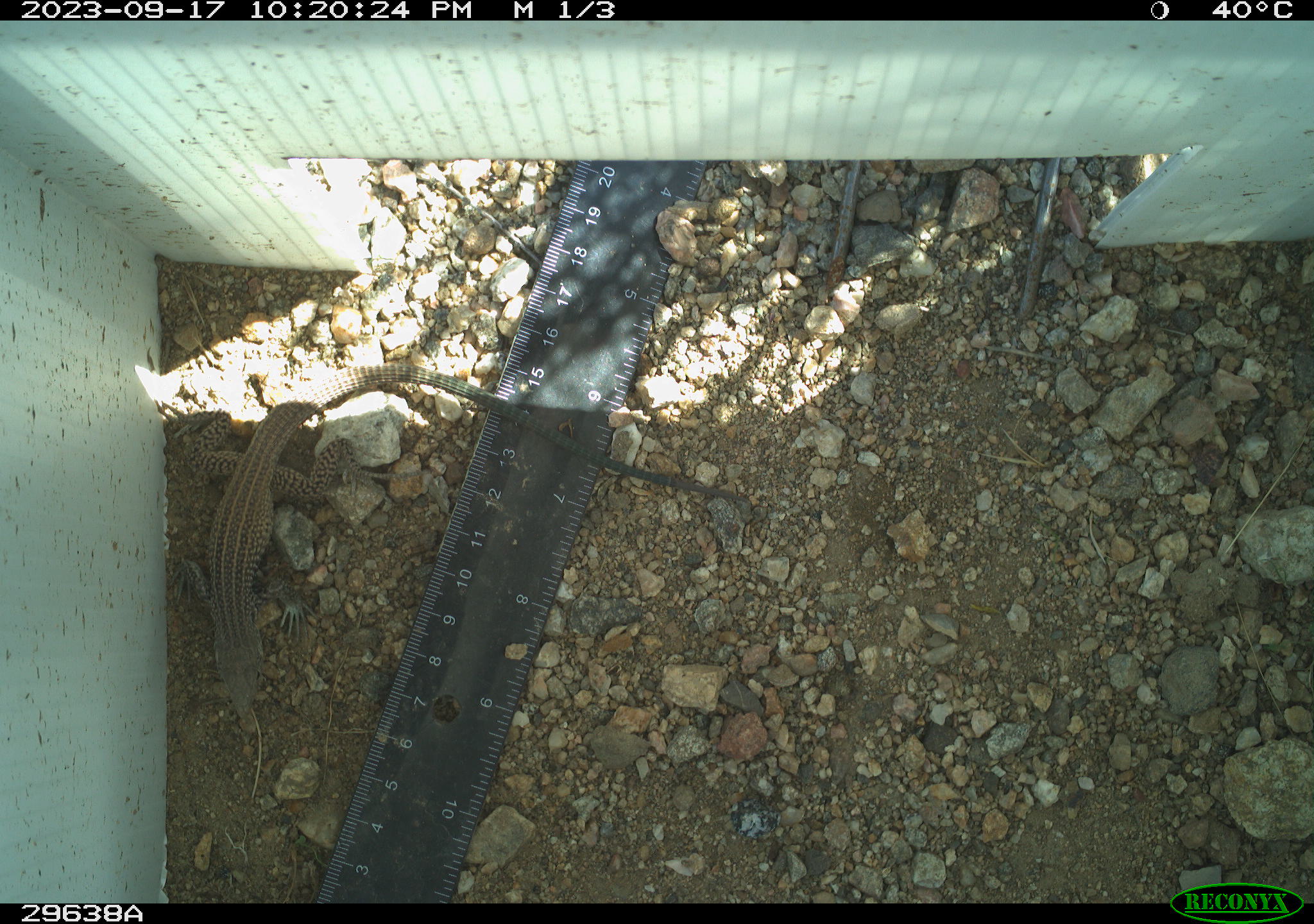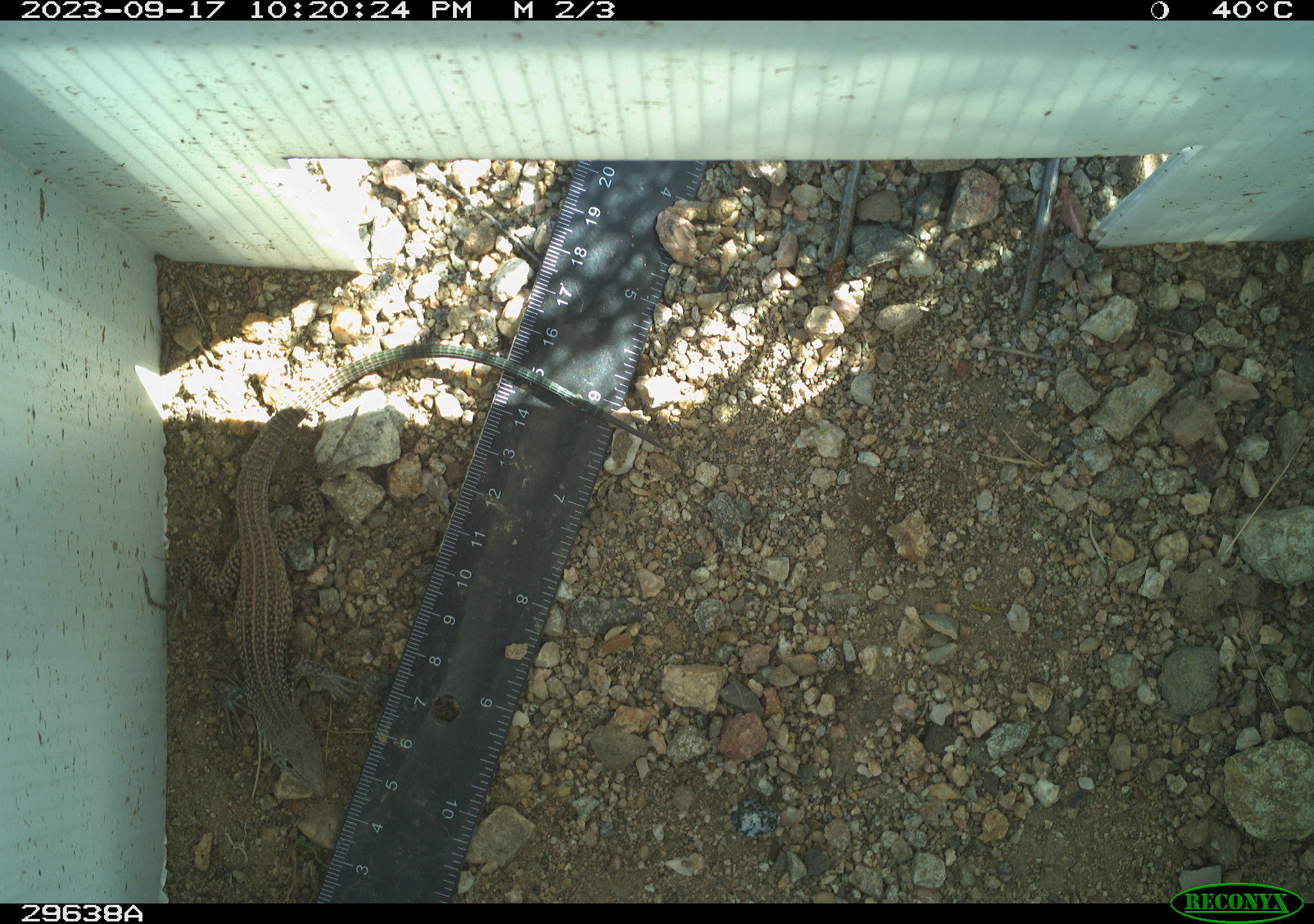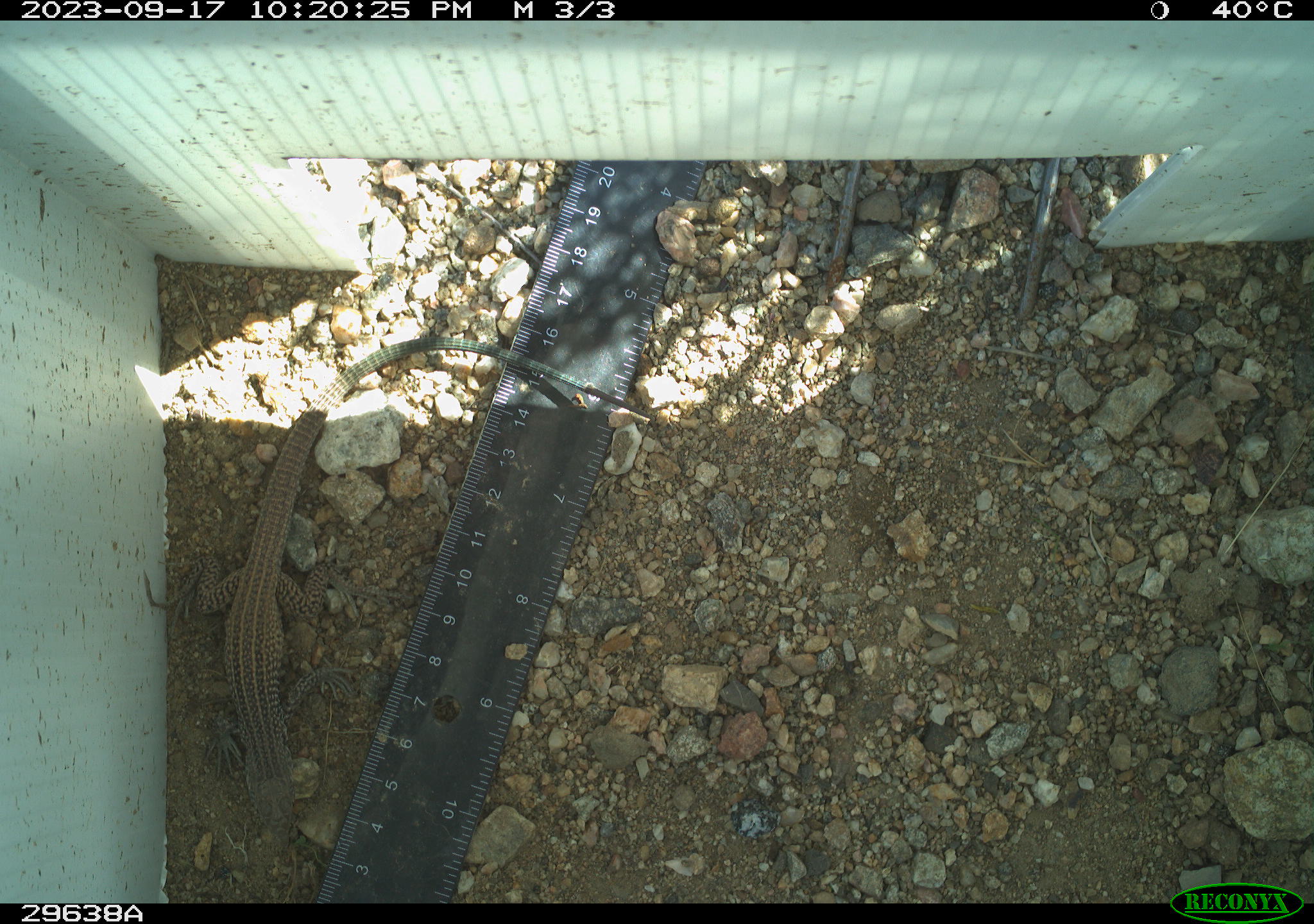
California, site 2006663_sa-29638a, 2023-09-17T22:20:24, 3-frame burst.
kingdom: Animalia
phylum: Chordata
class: Reptilia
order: Squamata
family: Teiidae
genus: Aspidoscelis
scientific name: Aspidoscelis tigris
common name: western whiptail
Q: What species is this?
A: Western whiptail (Aspidoscelis tigris).